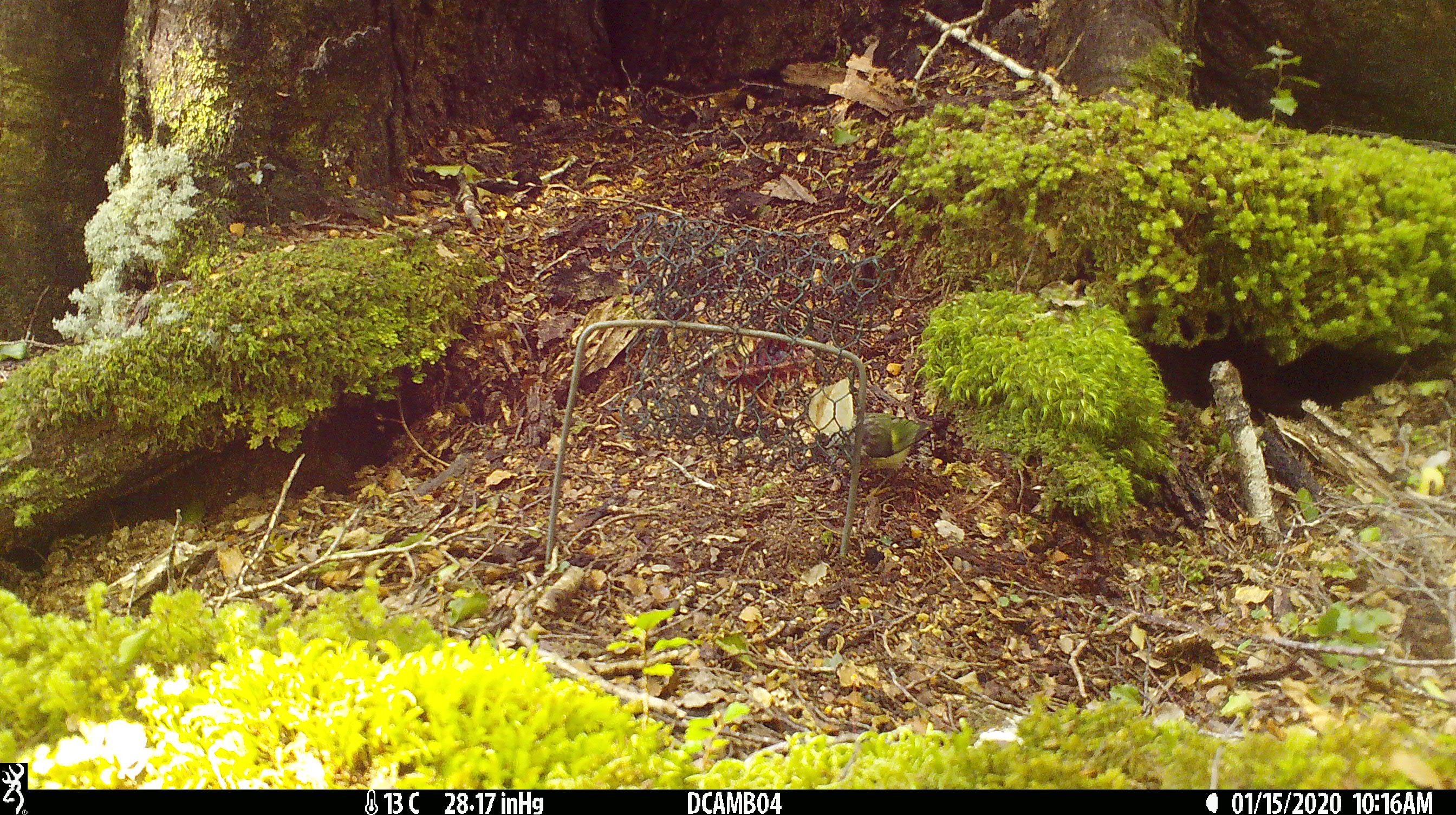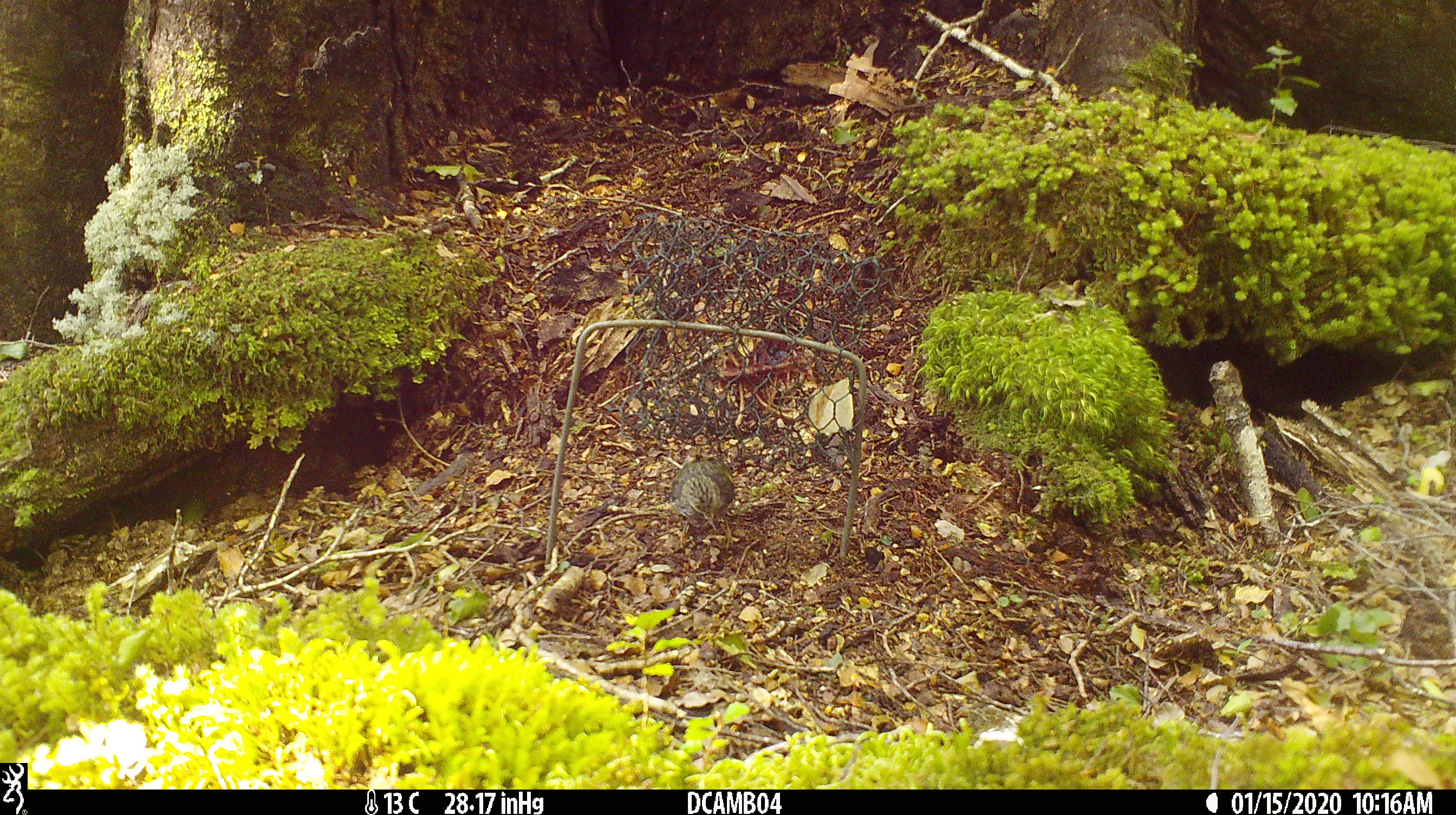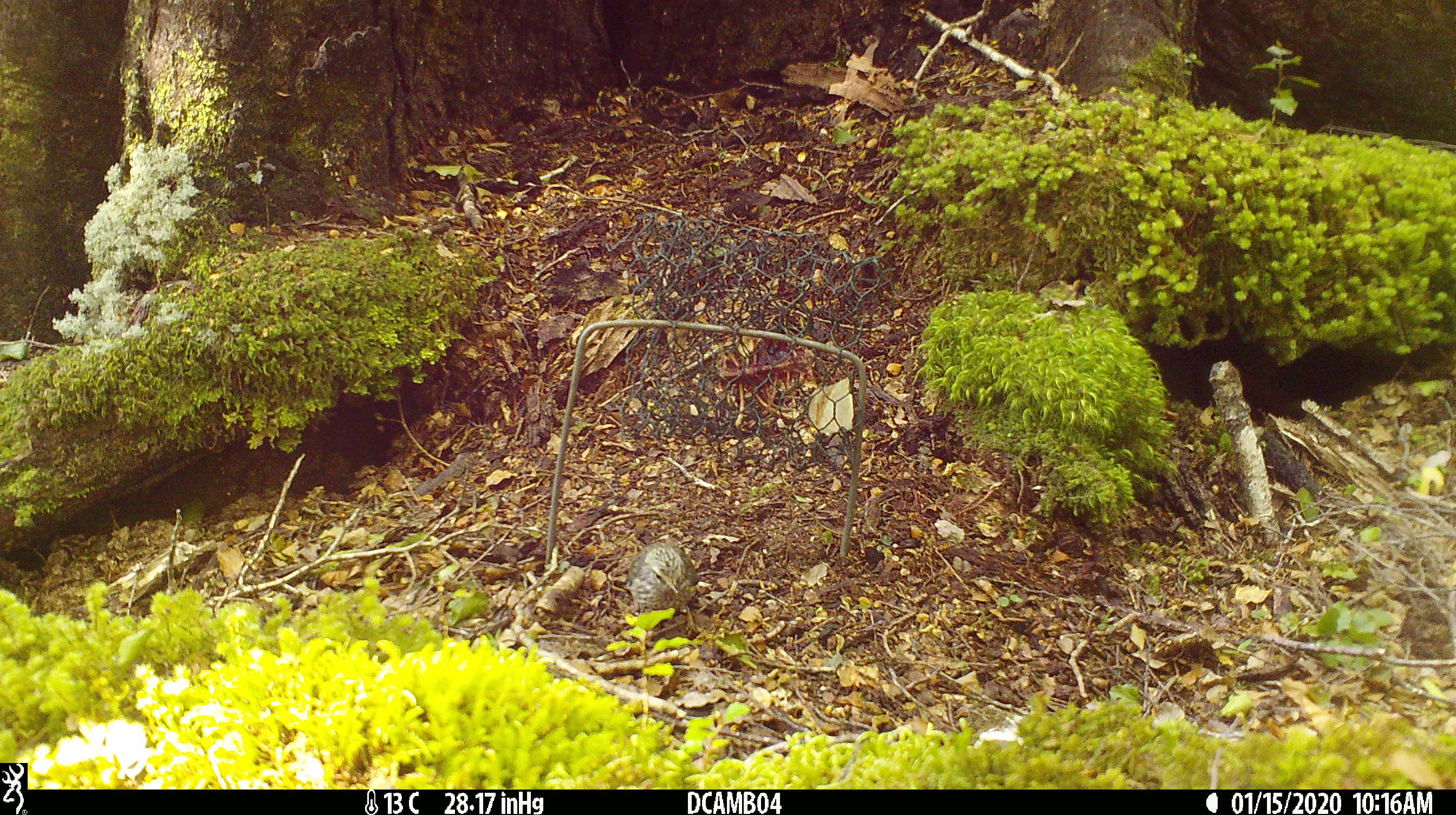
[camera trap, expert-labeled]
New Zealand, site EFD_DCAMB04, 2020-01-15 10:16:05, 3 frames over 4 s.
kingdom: Animalia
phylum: Chordata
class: Aves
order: Passeriformes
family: Acanthisittidae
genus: Acanthisitta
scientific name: Acanthisitta chloris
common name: rifleman